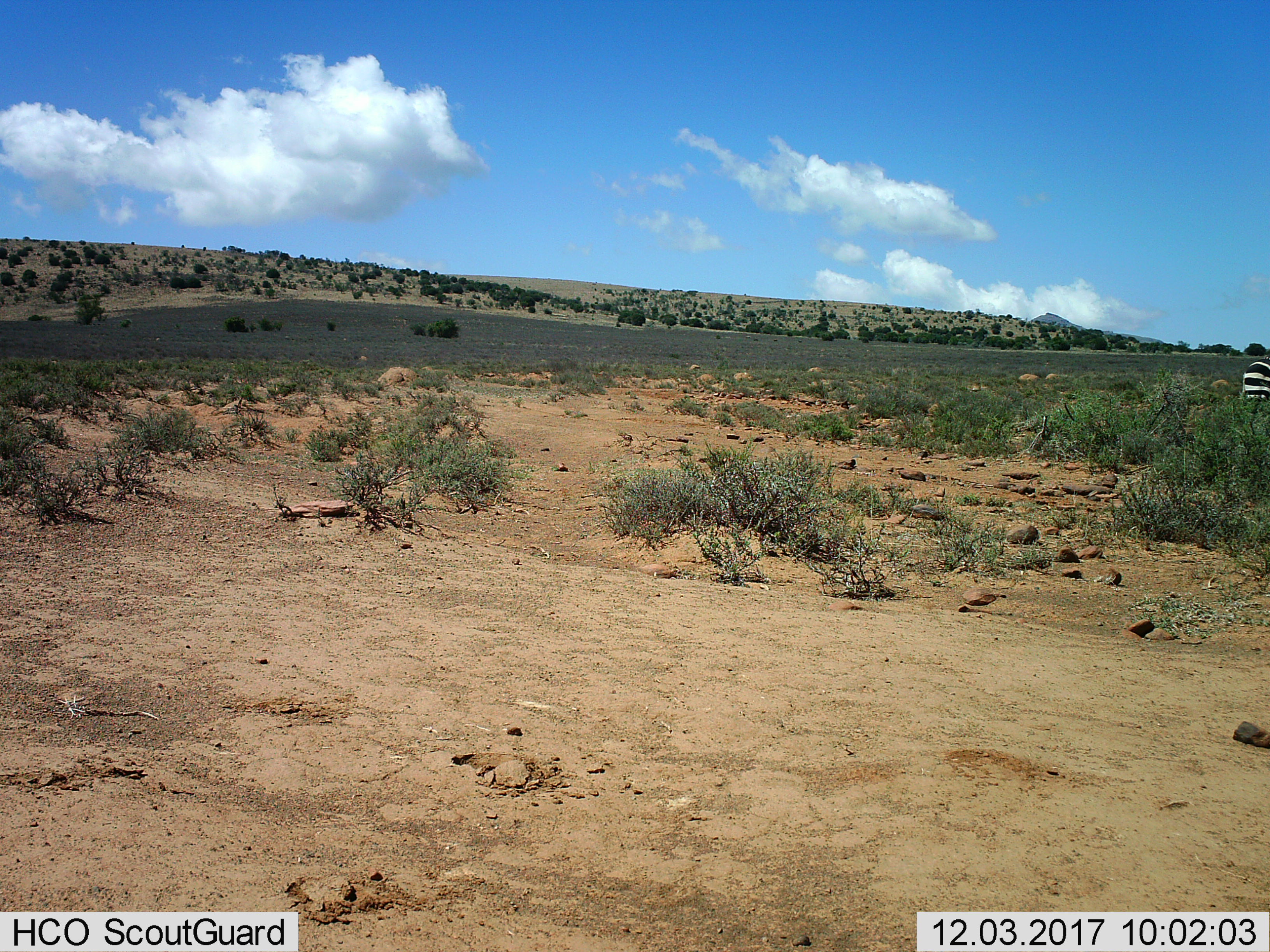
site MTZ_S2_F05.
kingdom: Animalia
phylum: Chordata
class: Mammalia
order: Perissodactyla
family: Equidae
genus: Equus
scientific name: Equus zebra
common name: mountain zebra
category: zebramountain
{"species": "zebramountain (mountain zebra) (Equus zebra)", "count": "1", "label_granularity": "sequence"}